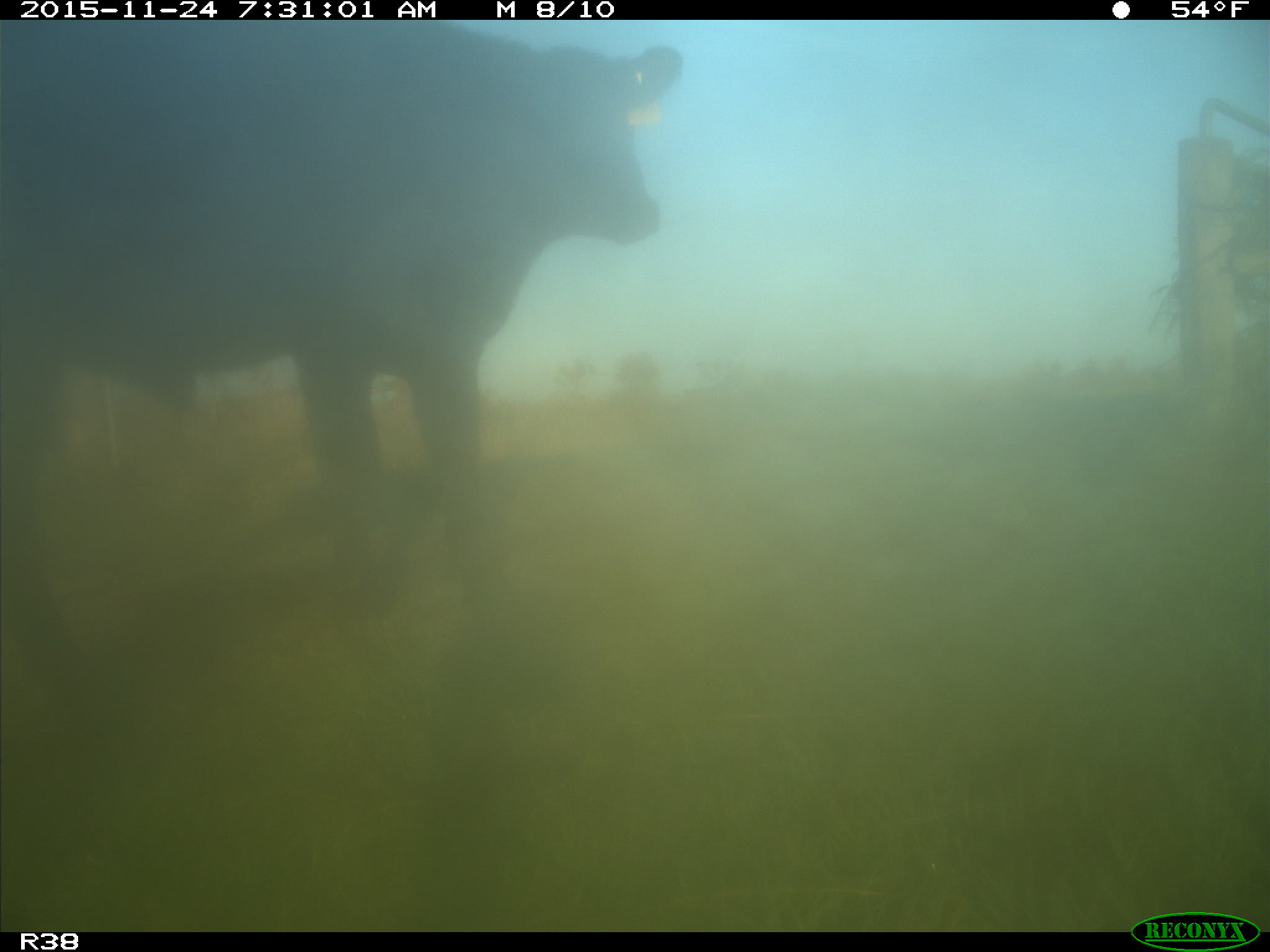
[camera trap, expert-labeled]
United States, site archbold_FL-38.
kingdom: Animalia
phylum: Chordata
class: Mammalia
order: Artiodactyla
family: Bovidae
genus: Bos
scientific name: Bos taurus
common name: domestic cow